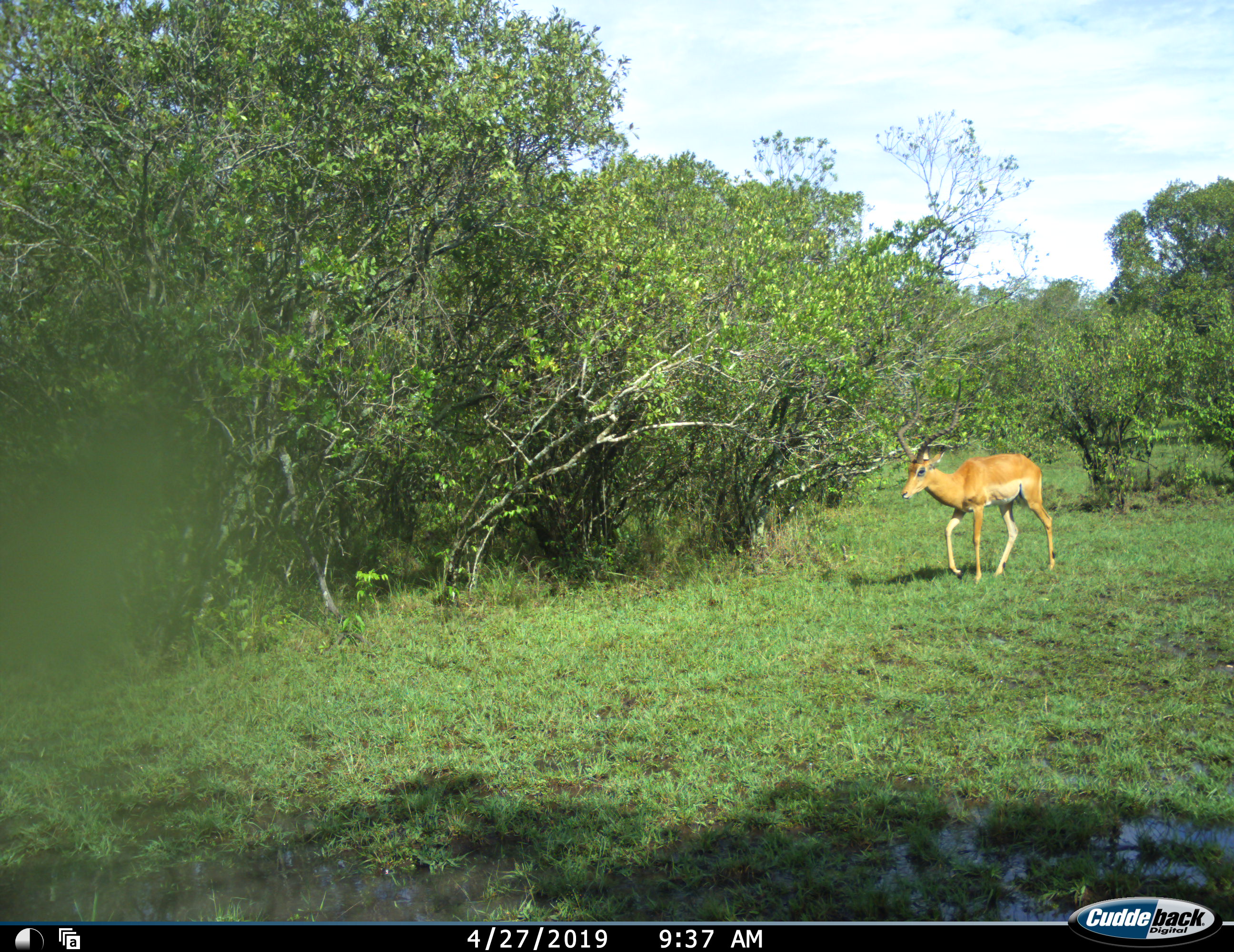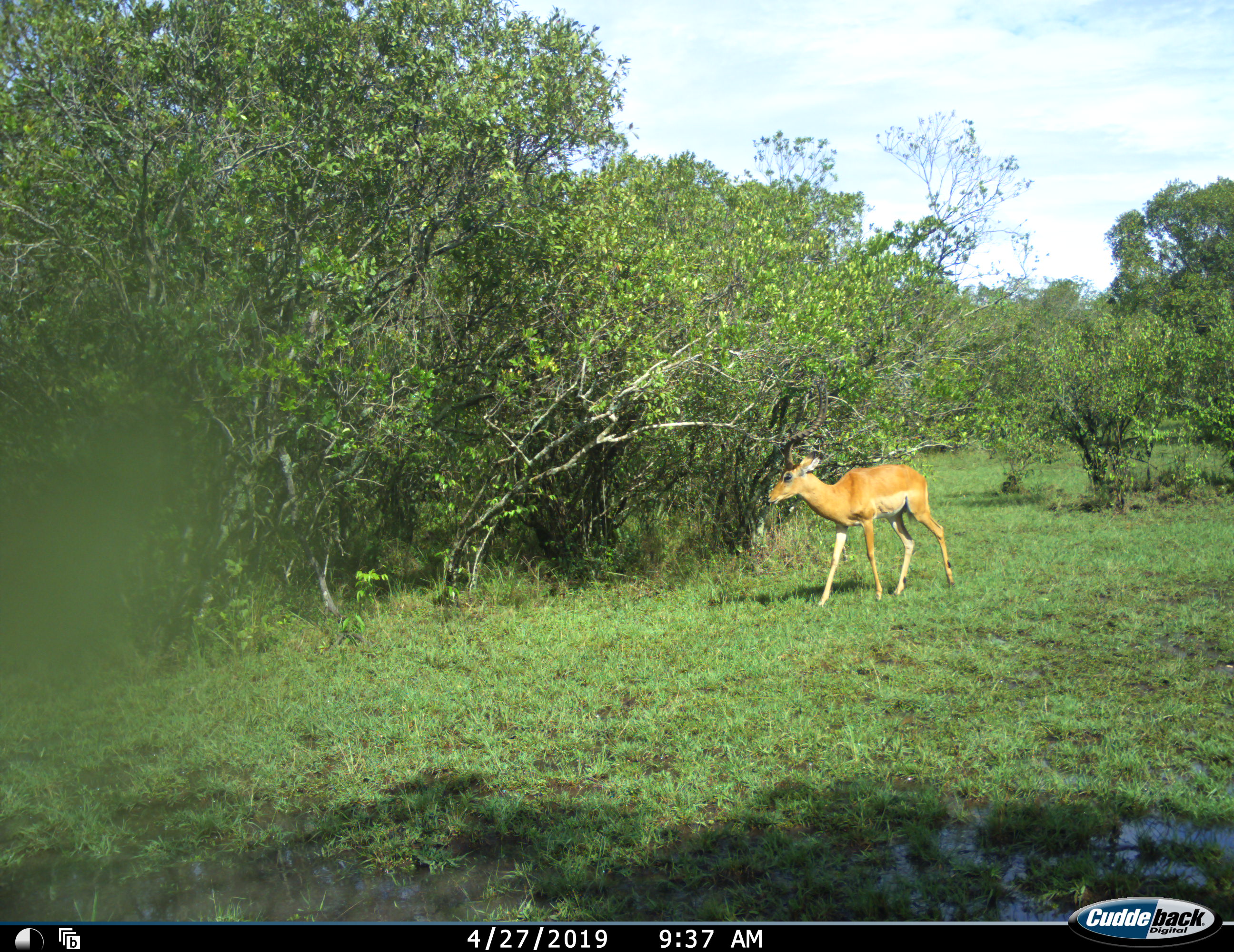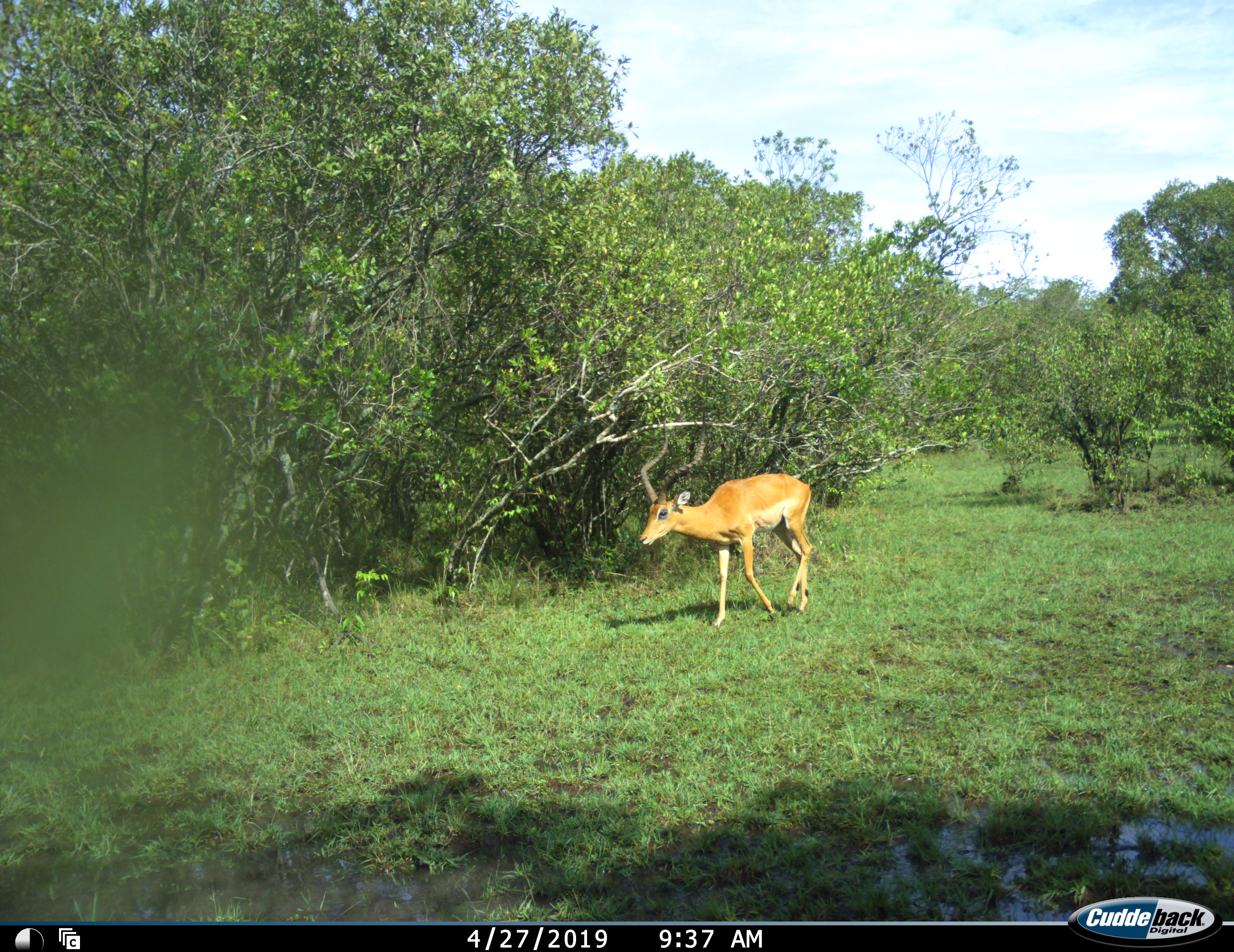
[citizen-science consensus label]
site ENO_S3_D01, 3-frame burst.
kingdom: Animalia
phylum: Chordata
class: Mammalia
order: Artiodactyla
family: Bovidae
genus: Aepyceros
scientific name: Aepyceros melampus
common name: impala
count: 1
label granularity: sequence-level